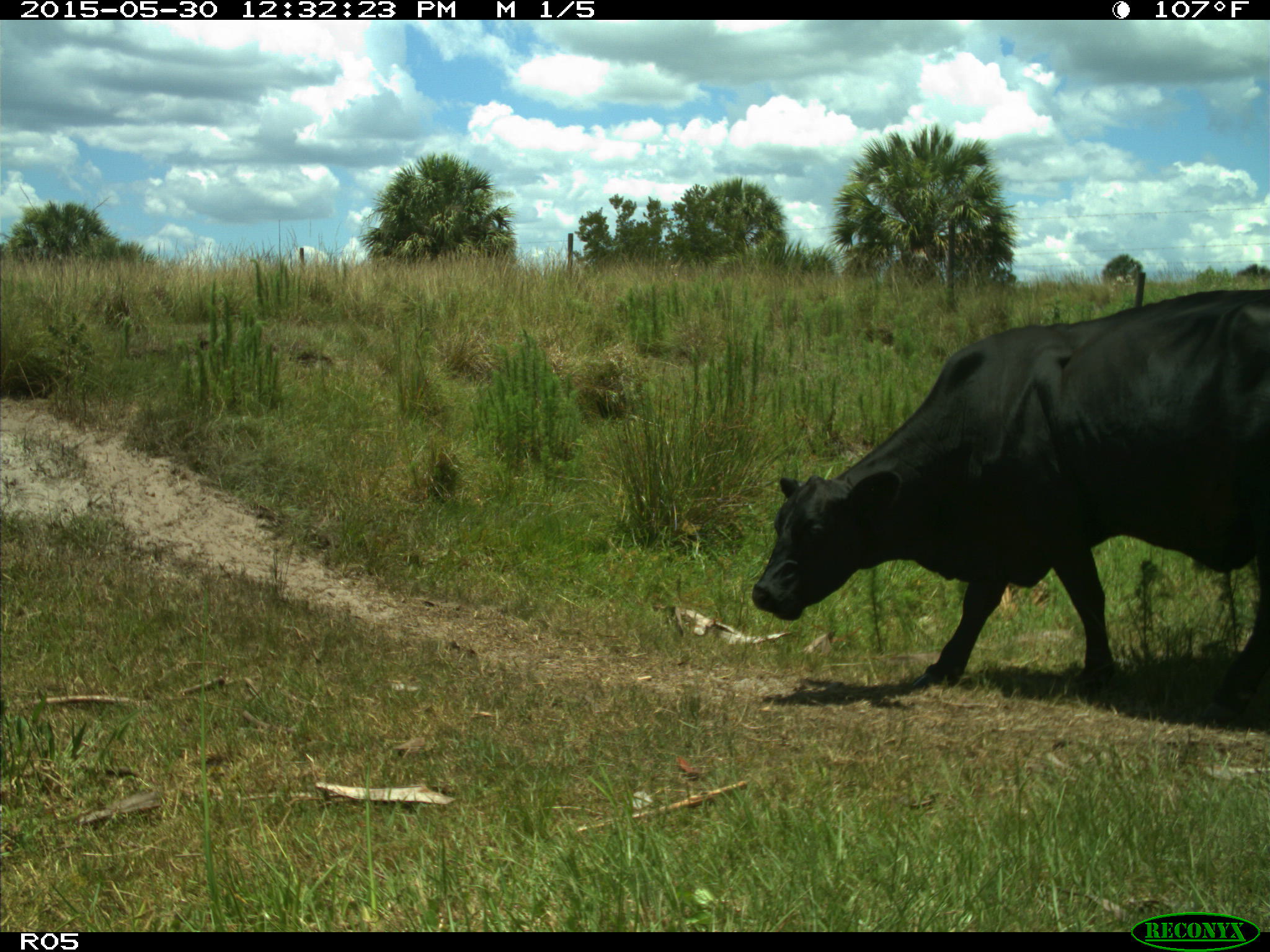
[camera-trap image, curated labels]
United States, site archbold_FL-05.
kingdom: Animalia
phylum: Chordata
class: Mammalia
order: Artiodactyla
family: Bovidae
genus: Bos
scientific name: Bos taurus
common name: domestic cow